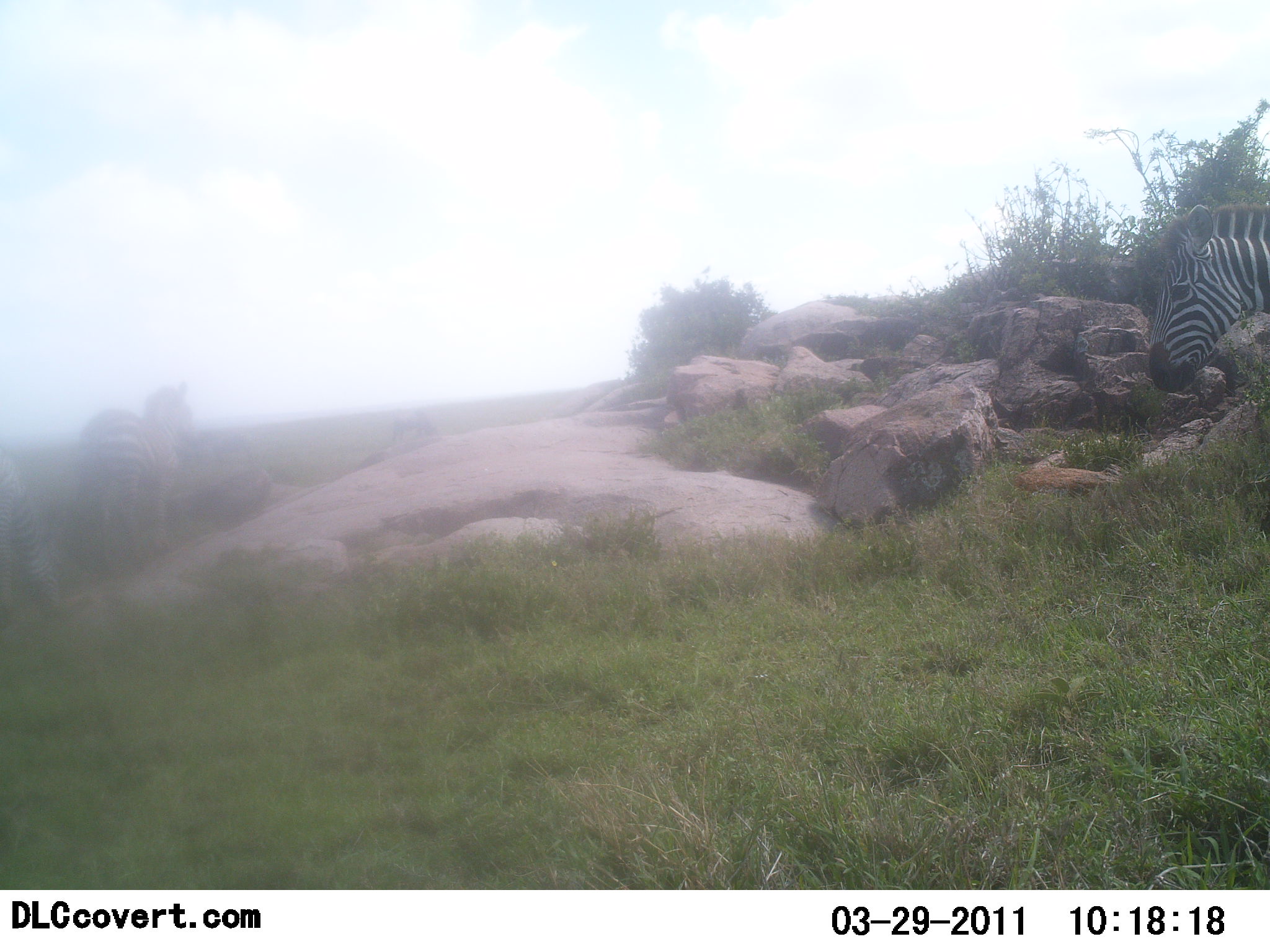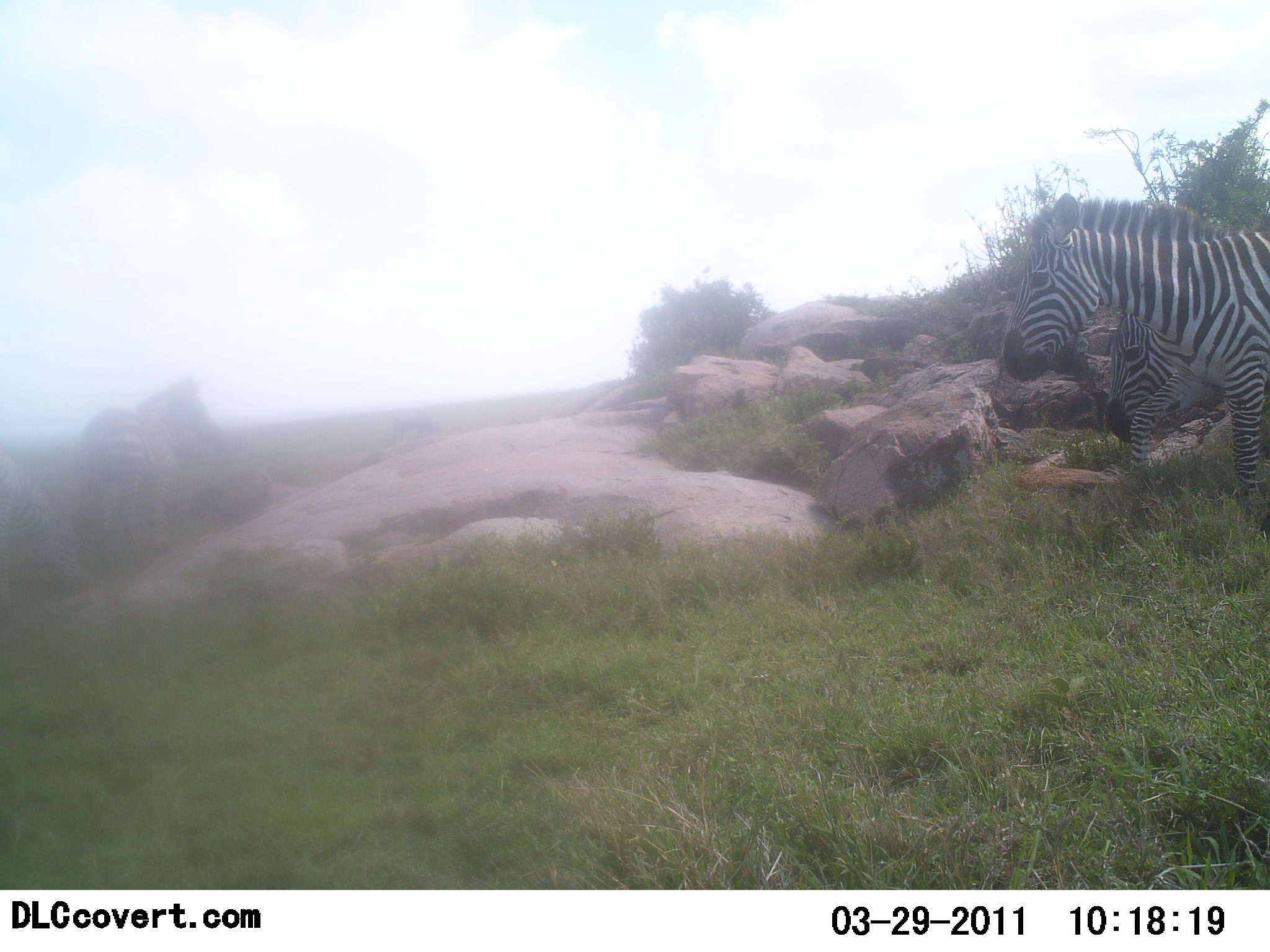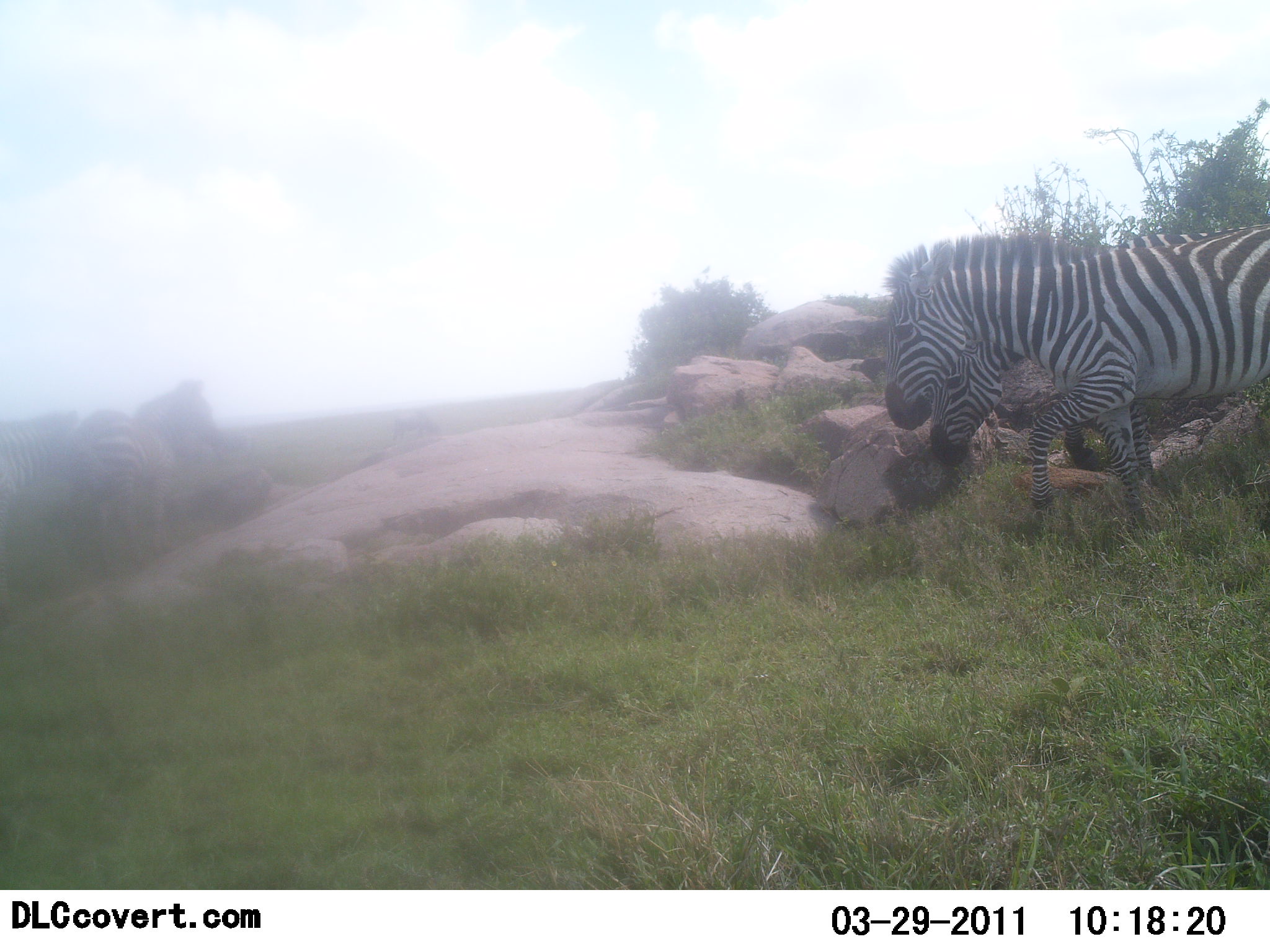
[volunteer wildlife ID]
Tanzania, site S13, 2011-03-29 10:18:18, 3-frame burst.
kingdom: Animalia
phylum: Chordata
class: Mammalia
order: Perissodactyla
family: Equidae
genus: Equus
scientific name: Equus quagga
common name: plains zebra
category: zebra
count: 4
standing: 42%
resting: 0%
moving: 92%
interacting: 0%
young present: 0%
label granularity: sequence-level